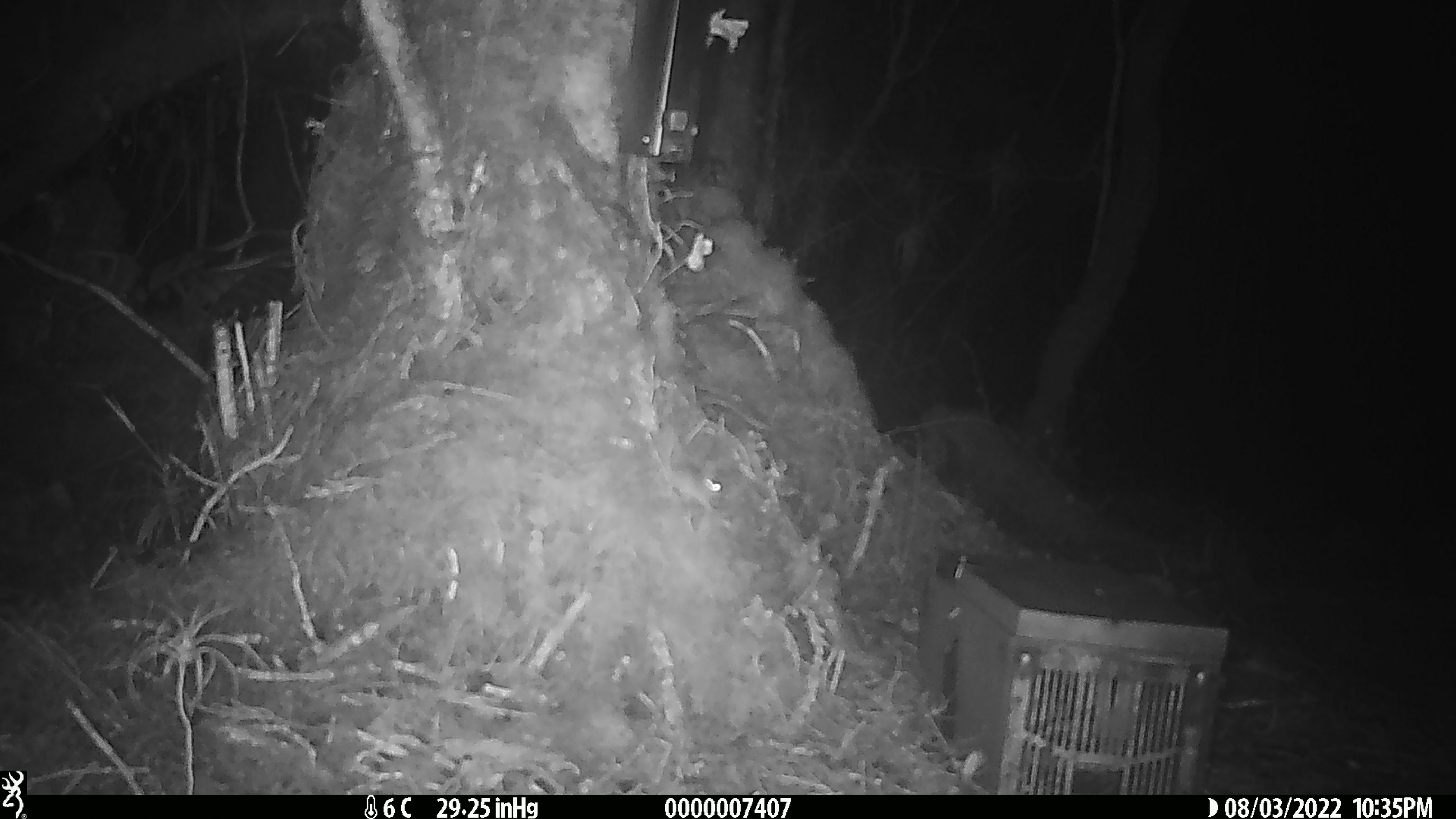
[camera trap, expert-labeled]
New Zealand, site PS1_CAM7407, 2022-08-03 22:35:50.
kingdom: Animalia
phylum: Chordata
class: Mammalia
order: Rodentia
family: Muridae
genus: Mus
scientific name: Mus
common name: mouse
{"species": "mouse (Mus)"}